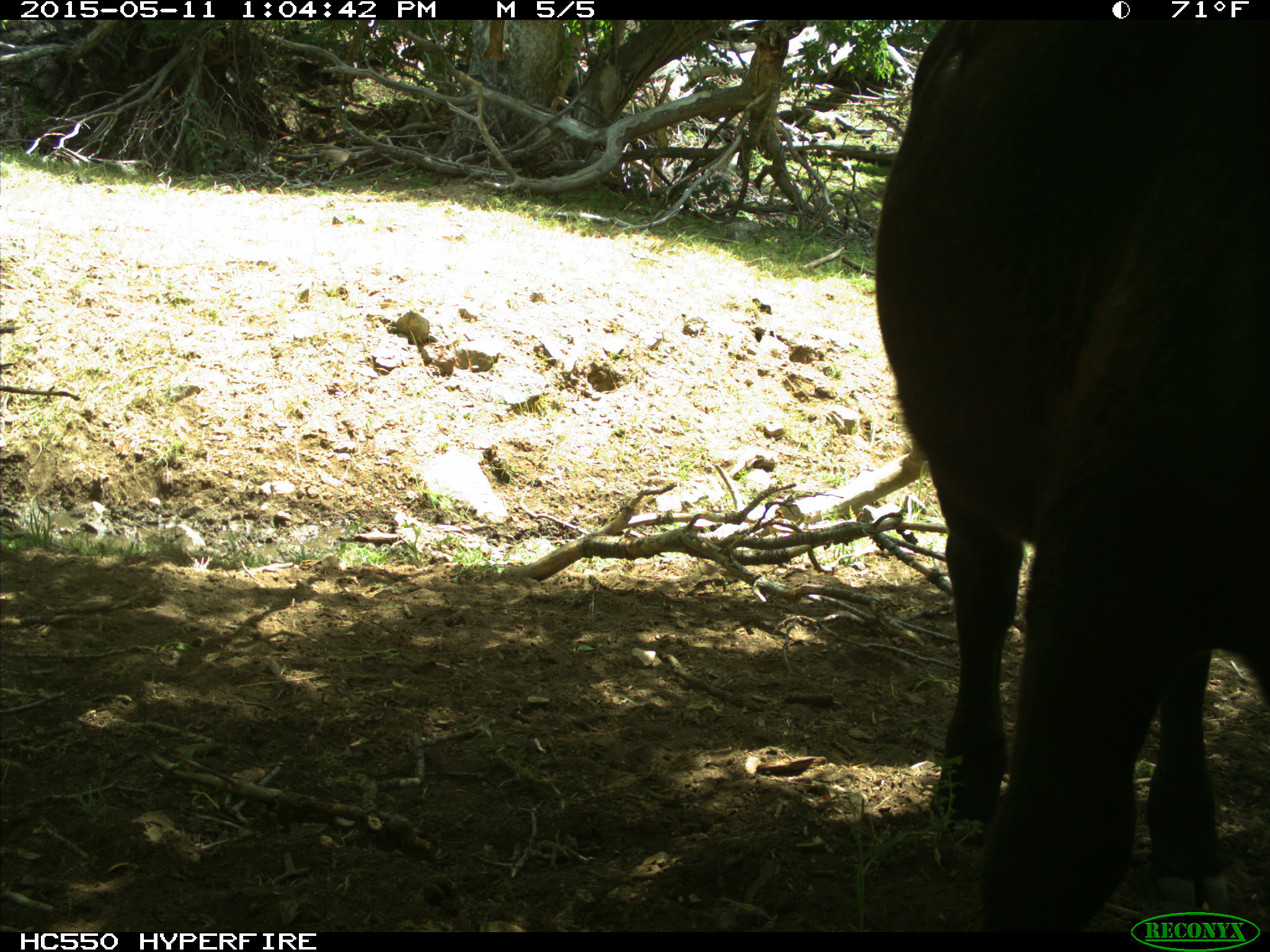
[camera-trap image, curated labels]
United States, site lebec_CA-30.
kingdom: Animalia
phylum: Chordata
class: Mammalia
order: Artiodactyla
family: Bovidae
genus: Bos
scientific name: Bos taurus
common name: domestic cow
Bos taurus (domestic cow).